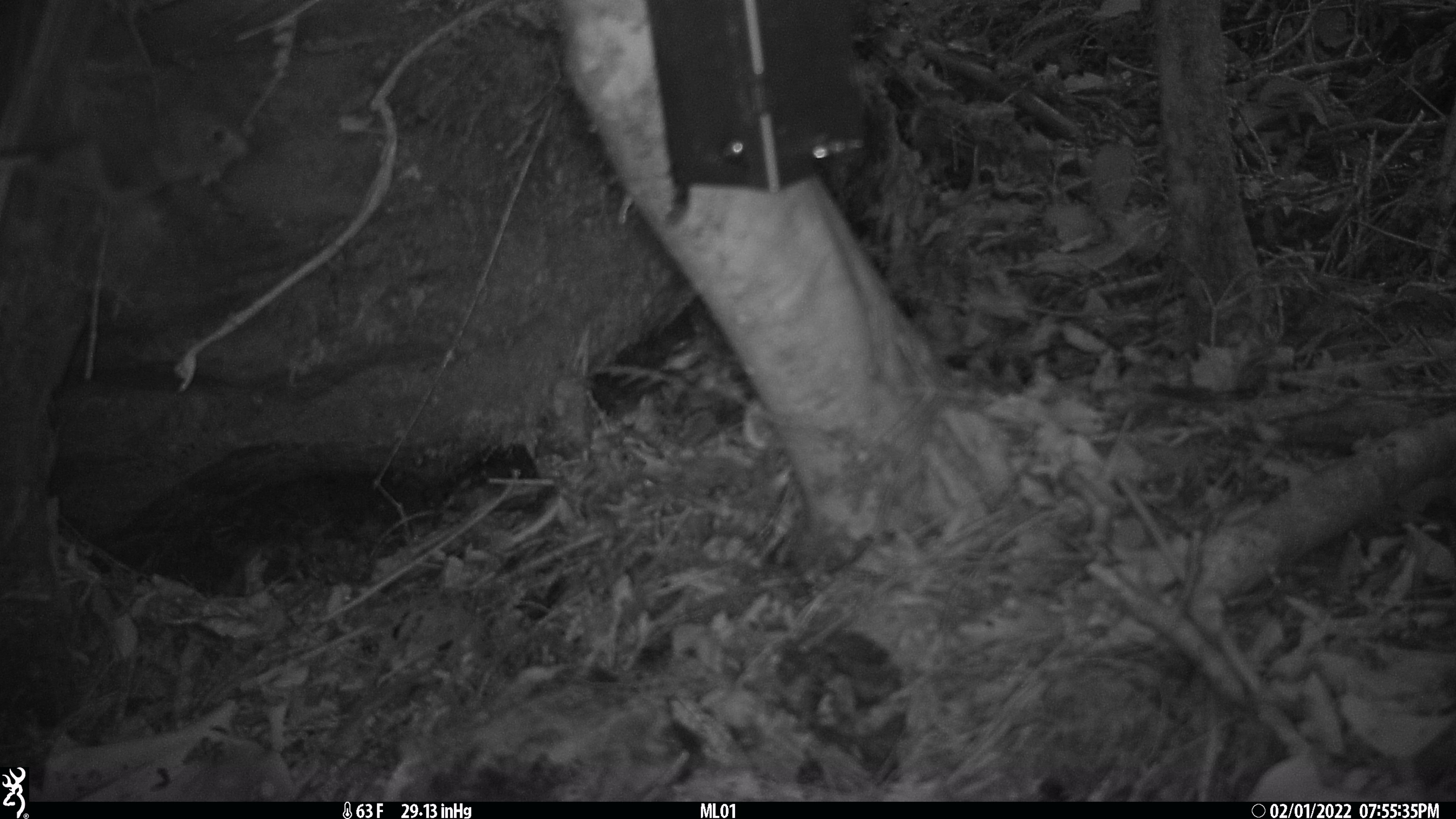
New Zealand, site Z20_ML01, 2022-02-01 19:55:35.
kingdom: Animalia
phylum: Chordata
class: Aves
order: Passeriformes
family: Zosteropidae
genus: Zosterops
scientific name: Zosterops lateralis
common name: silvereye